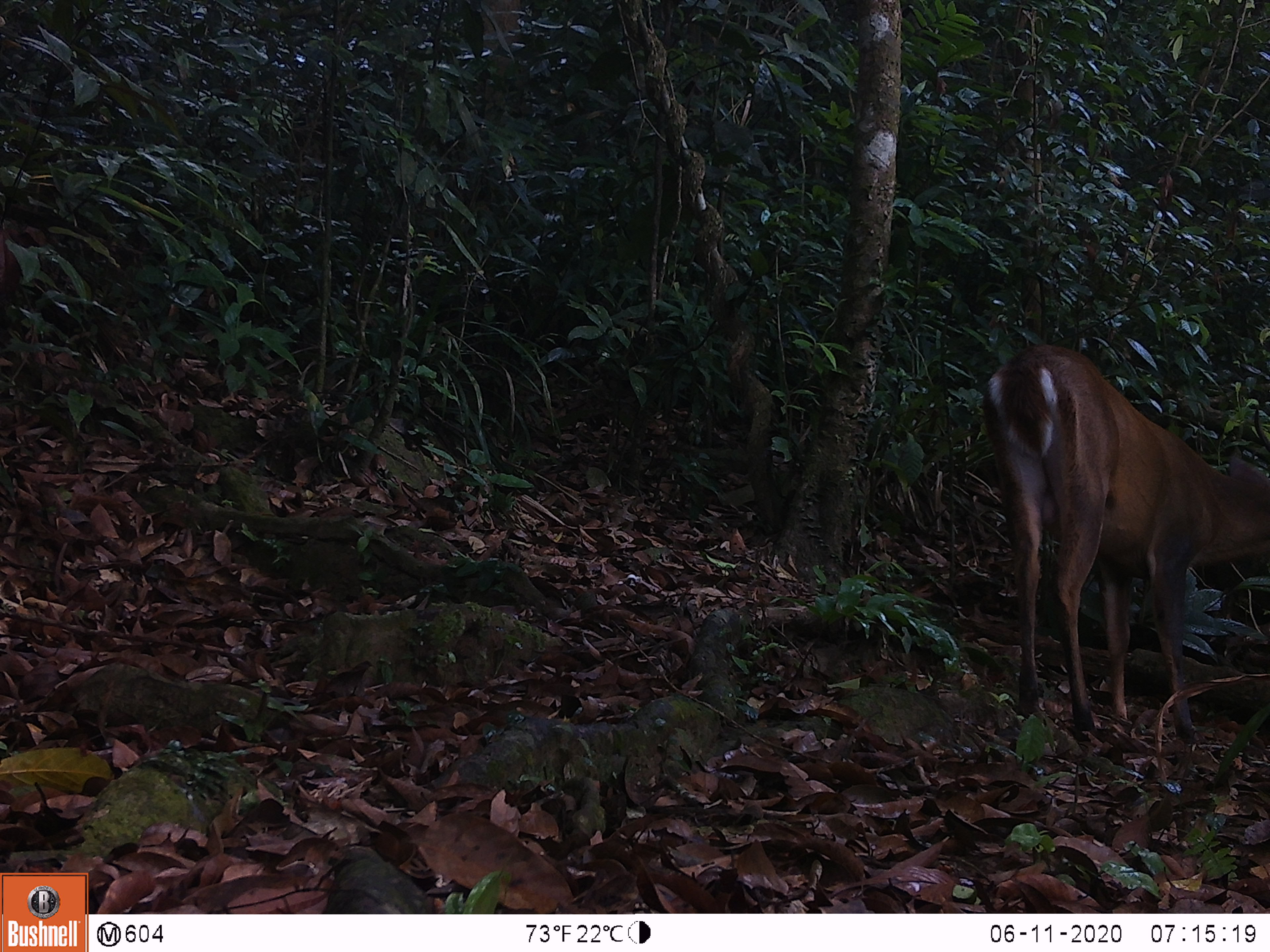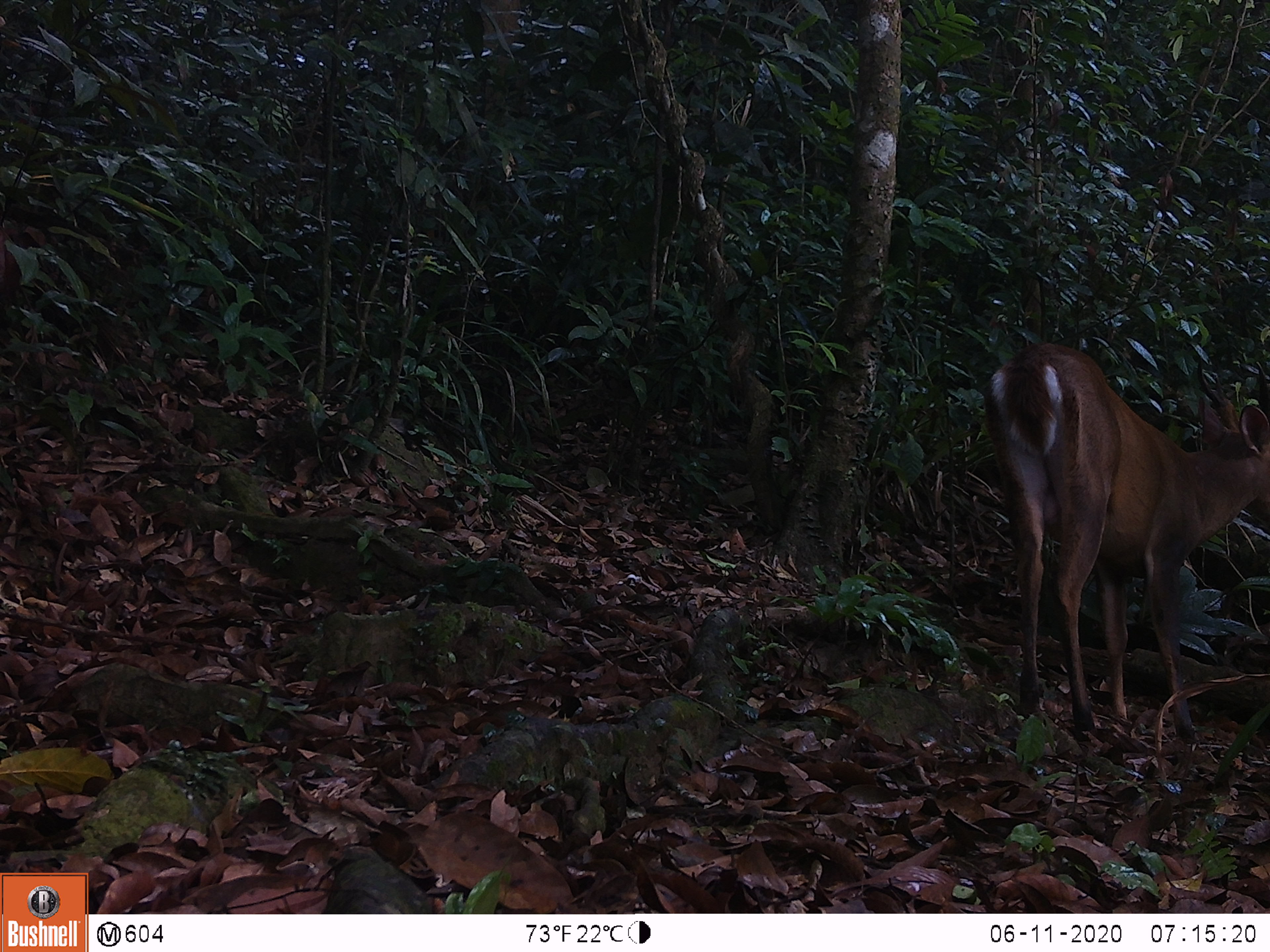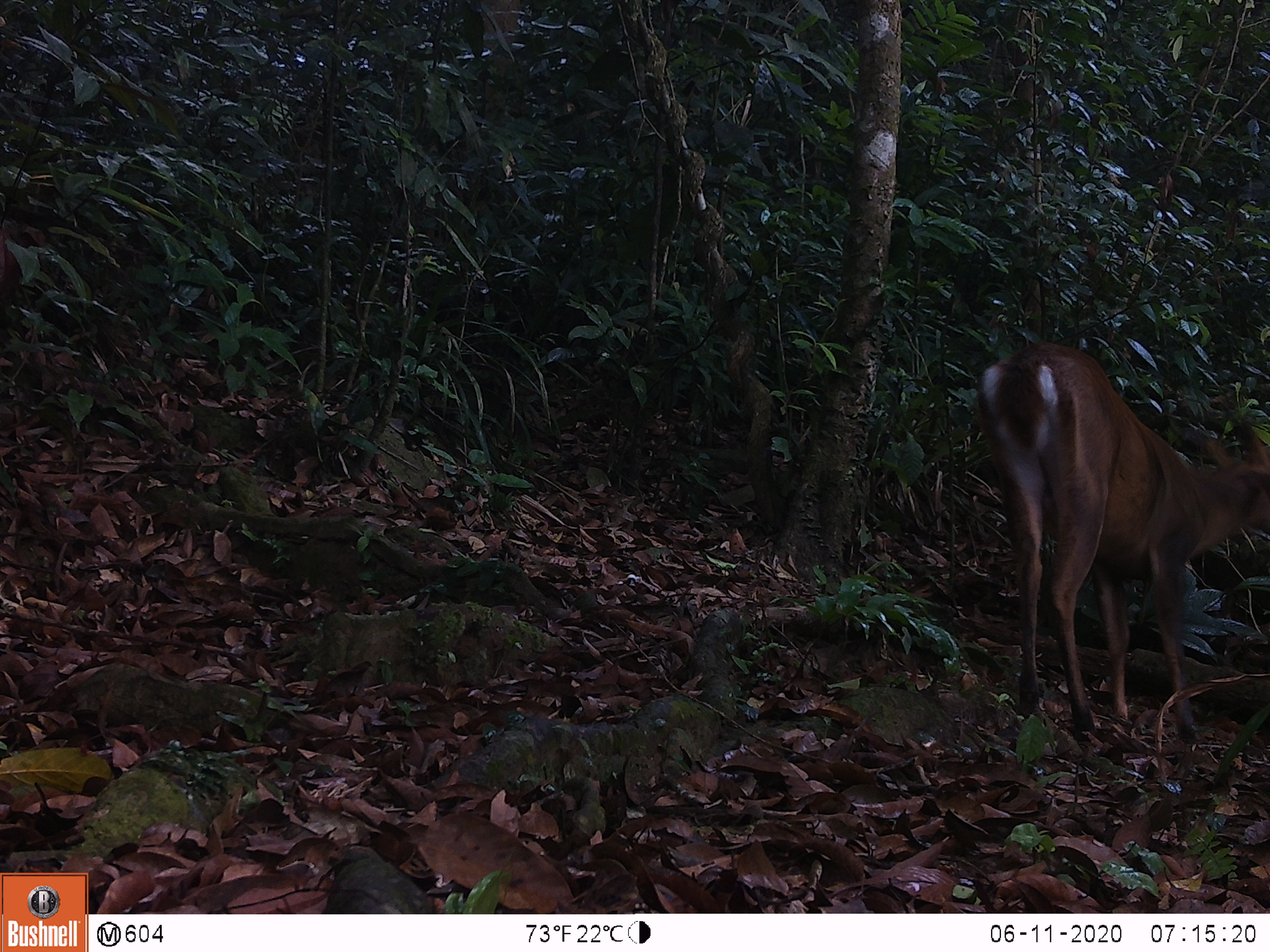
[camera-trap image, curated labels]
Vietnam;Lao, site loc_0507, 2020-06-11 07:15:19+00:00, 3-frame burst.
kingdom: Animalia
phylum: Chordata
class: Mammalia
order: Artiodactyla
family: Cervidae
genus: Muntiacus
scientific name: Muntiacus vuquangensis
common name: large-antlered muntjac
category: large antlered muntjac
Large antlered muntjac (large-antlered muntjac) (Muntiacus vuquangensis). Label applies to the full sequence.